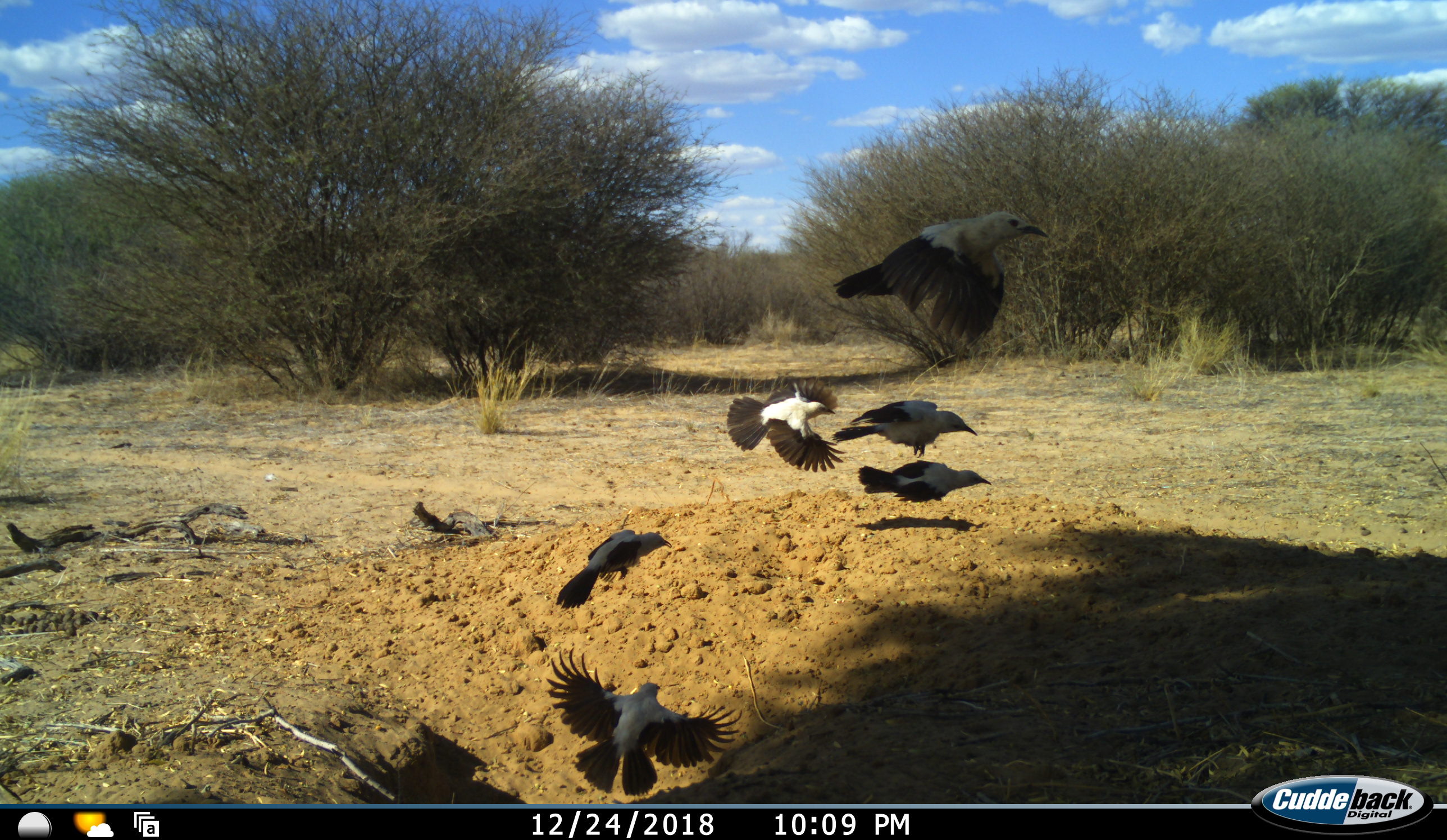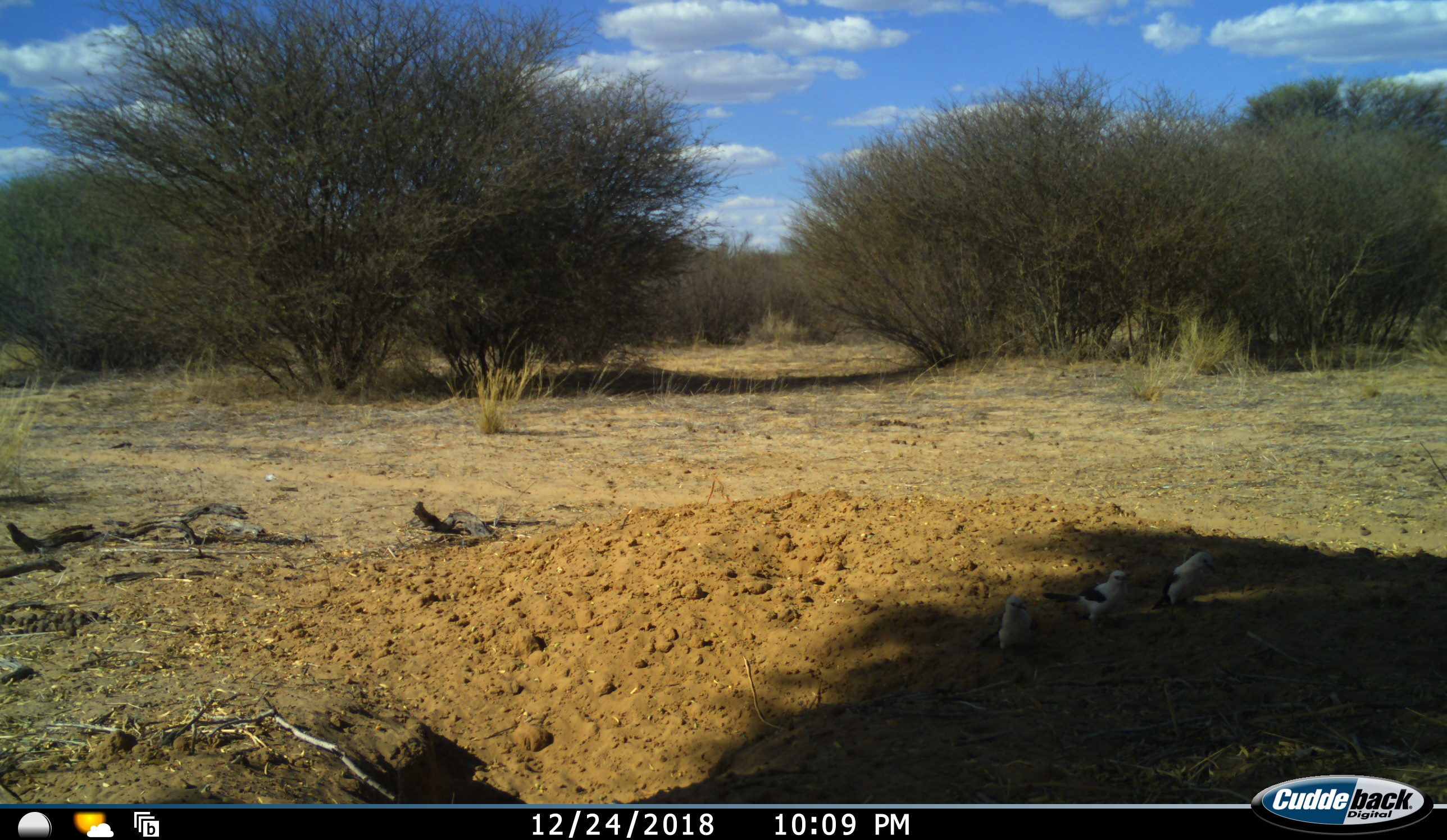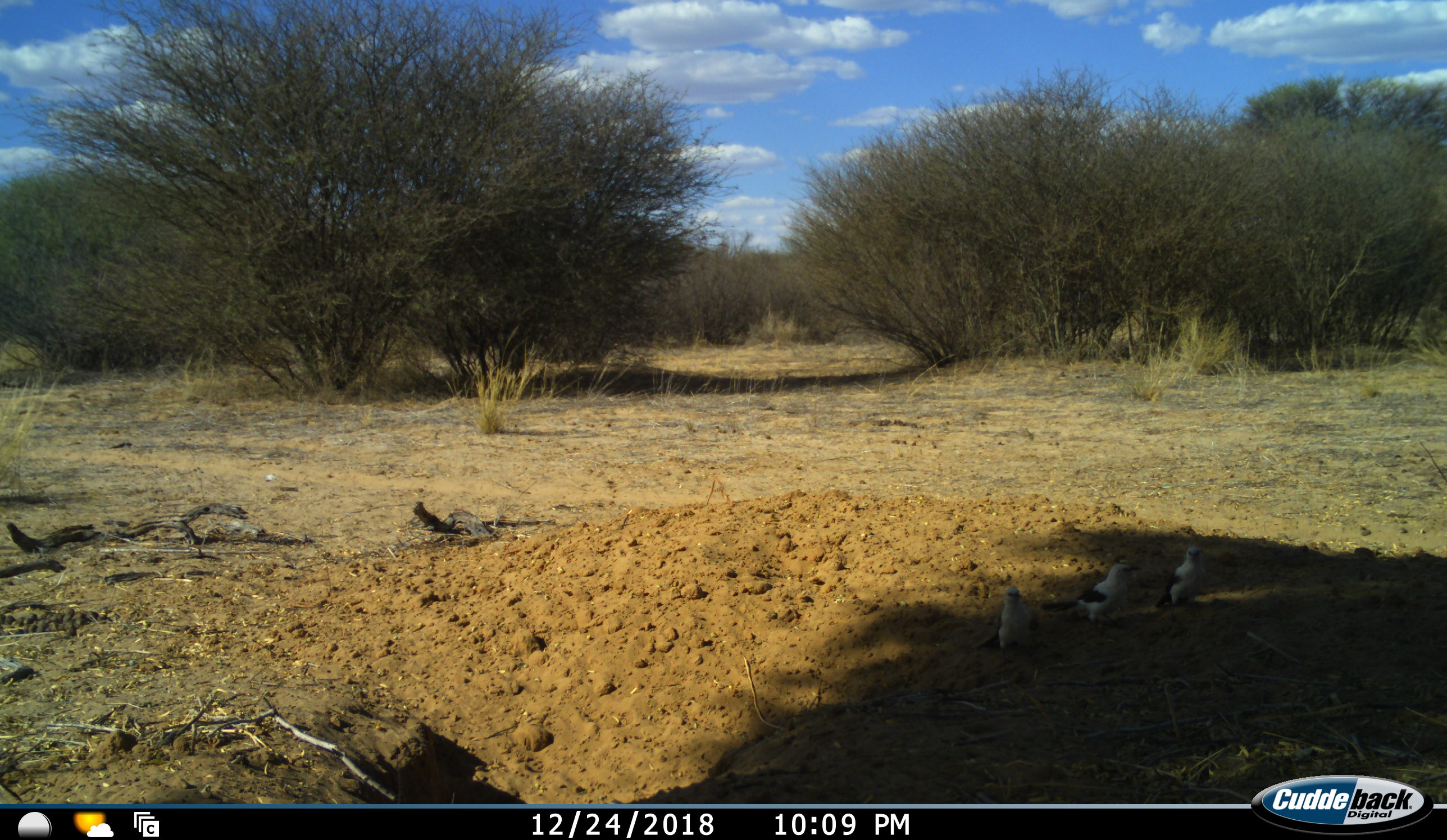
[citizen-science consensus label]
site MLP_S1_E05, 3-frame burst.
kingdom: Animalia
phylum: Chordata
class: Aves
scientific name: Aves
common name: bird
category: birdother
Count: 6.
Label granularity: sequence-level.